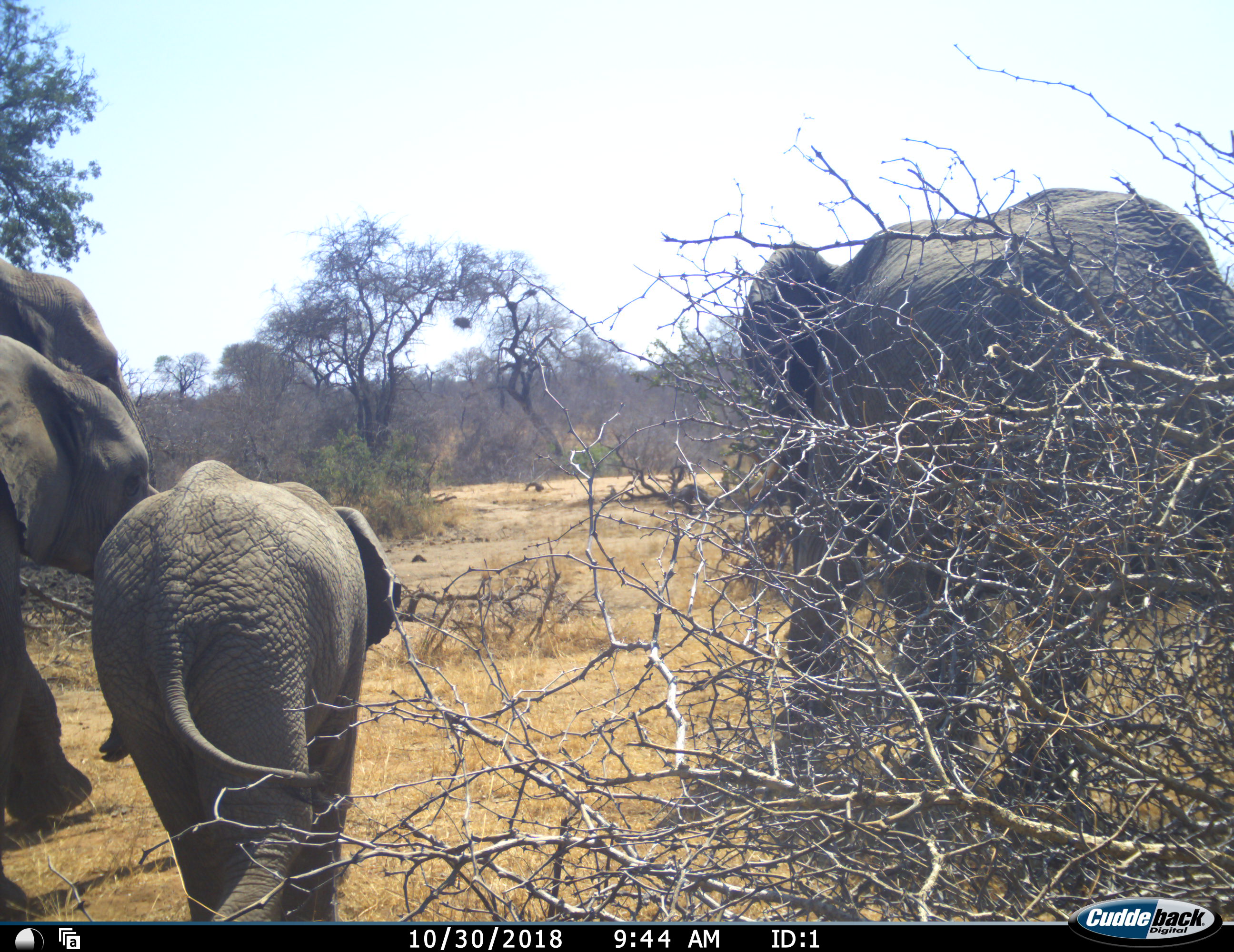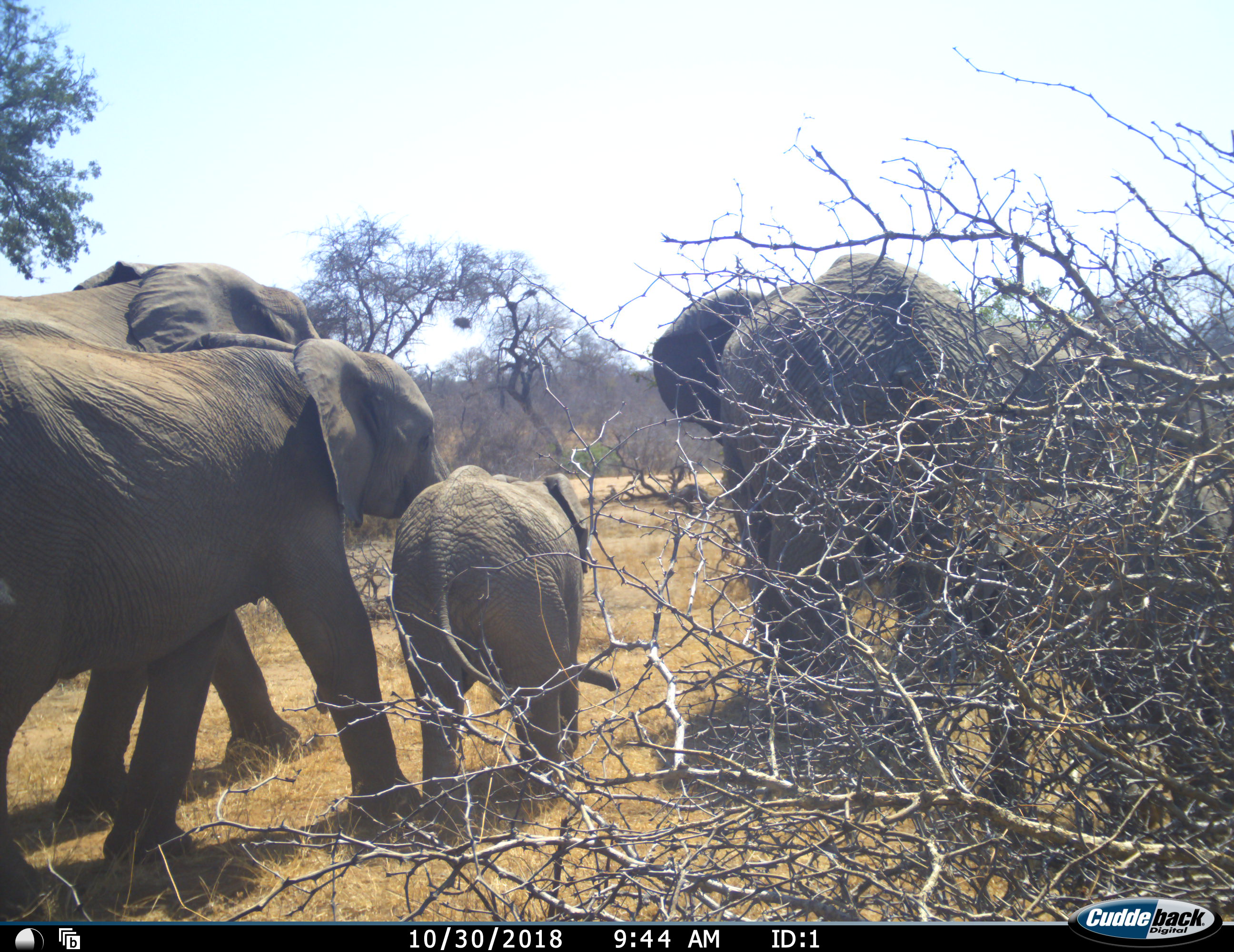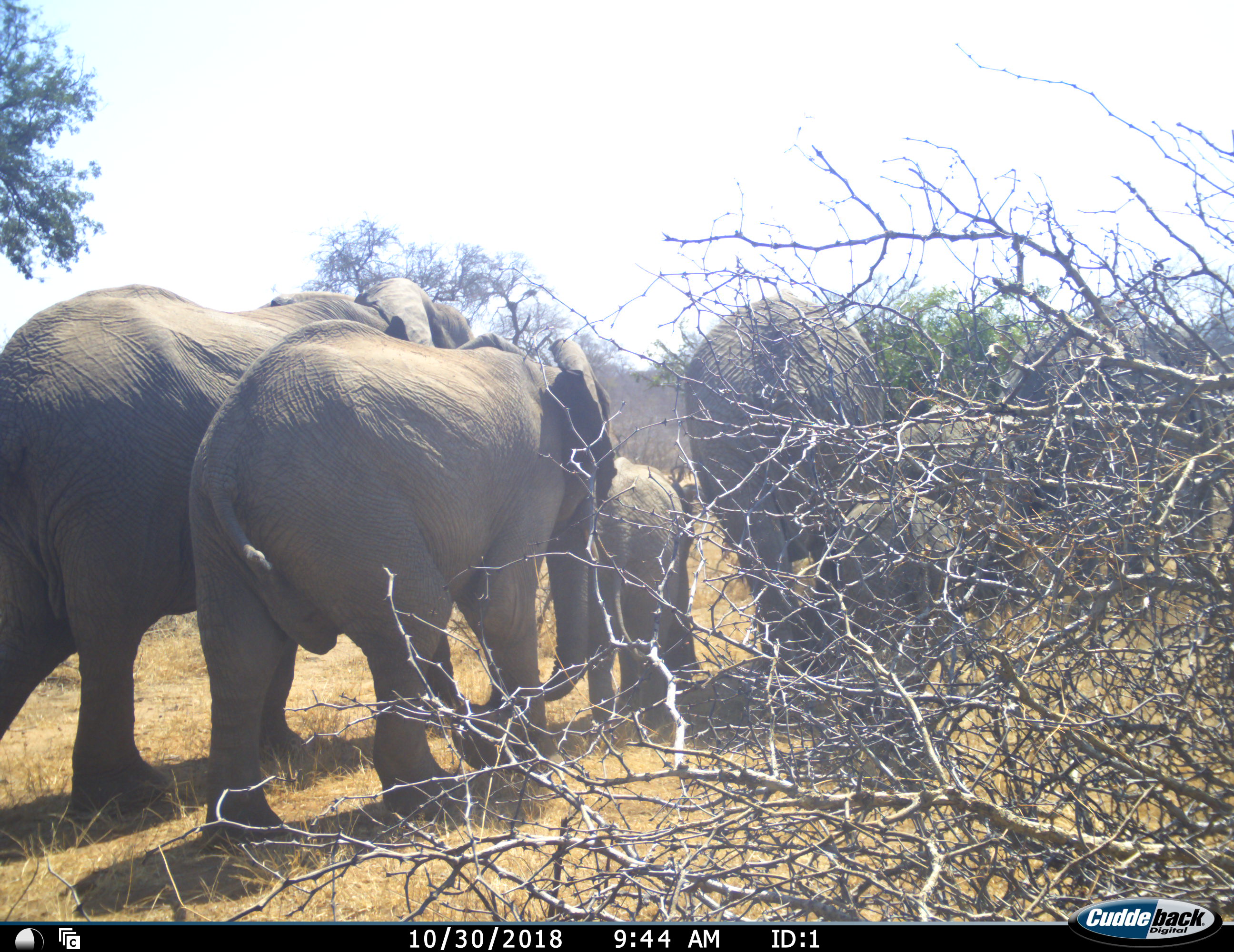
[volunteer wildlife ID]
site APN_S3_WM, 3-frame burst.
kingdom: Animalia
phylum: Chordata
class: Mammalia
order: Proboscidea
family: Elephantidae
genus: Loxodonta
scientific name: Loxodonta africana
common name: african bush elephant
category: elephant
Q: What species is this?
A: Elephant (african bush elephant) (Loxodonta africana).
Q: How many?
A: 5.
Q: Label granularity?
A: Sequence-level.